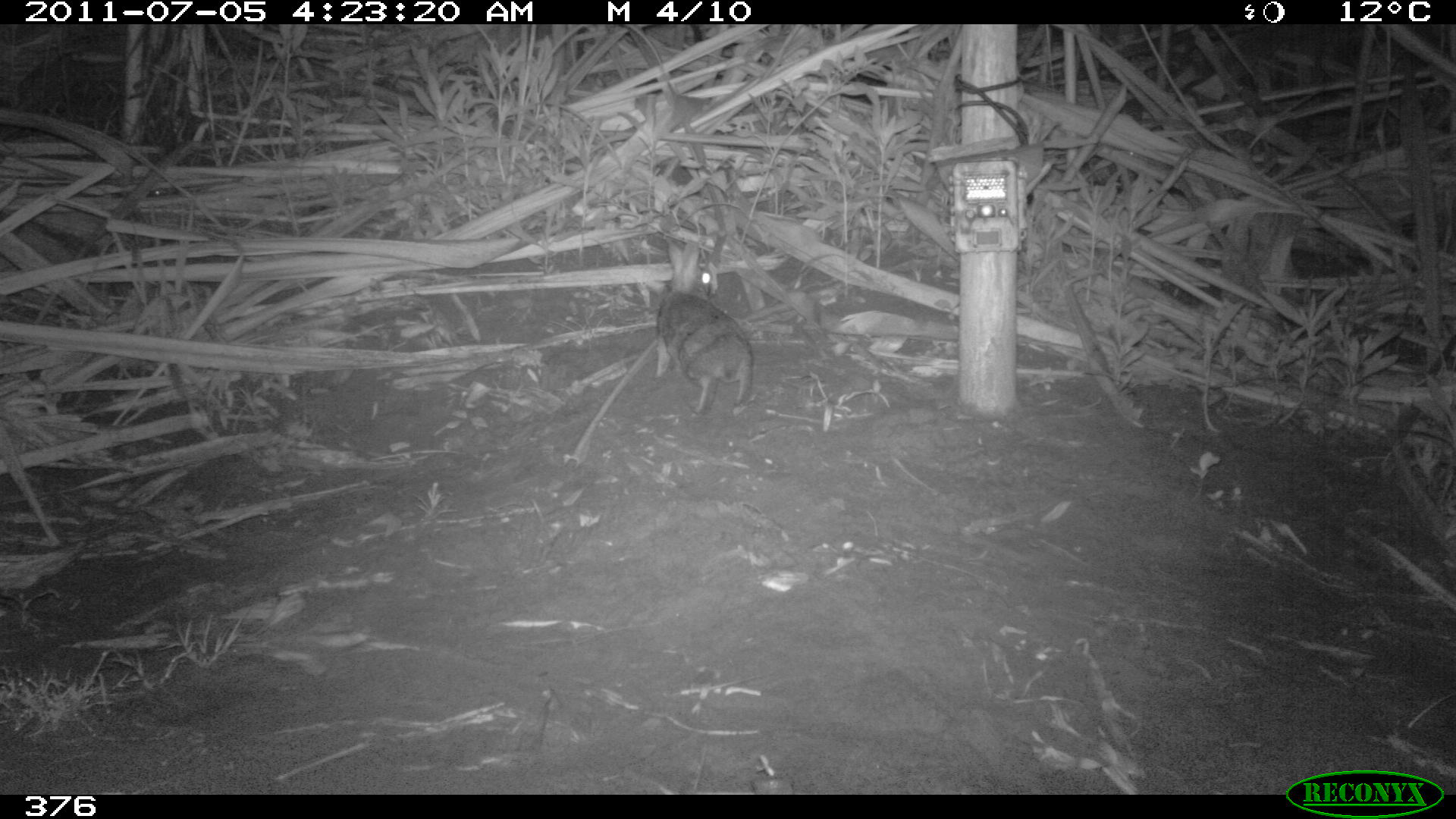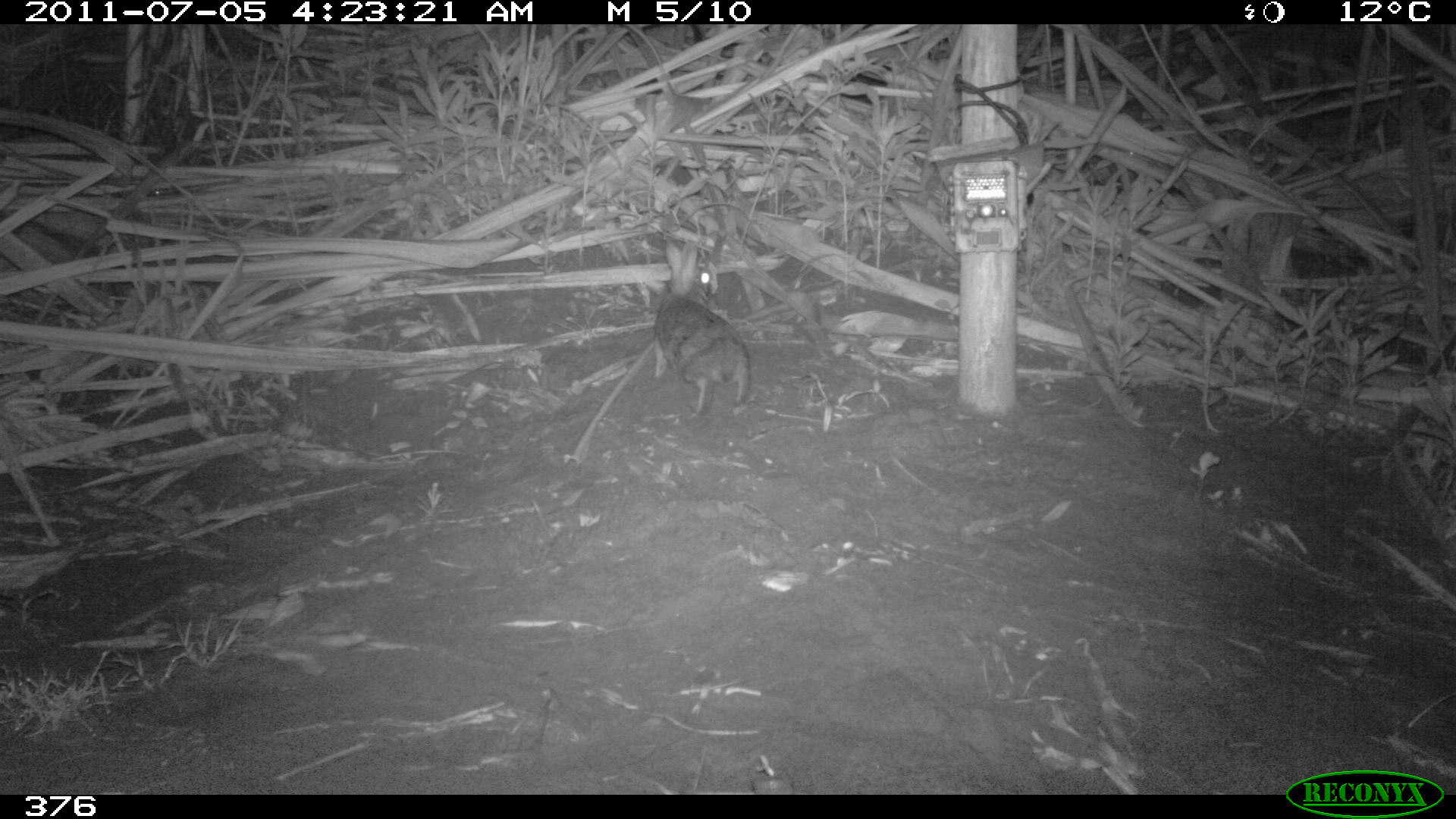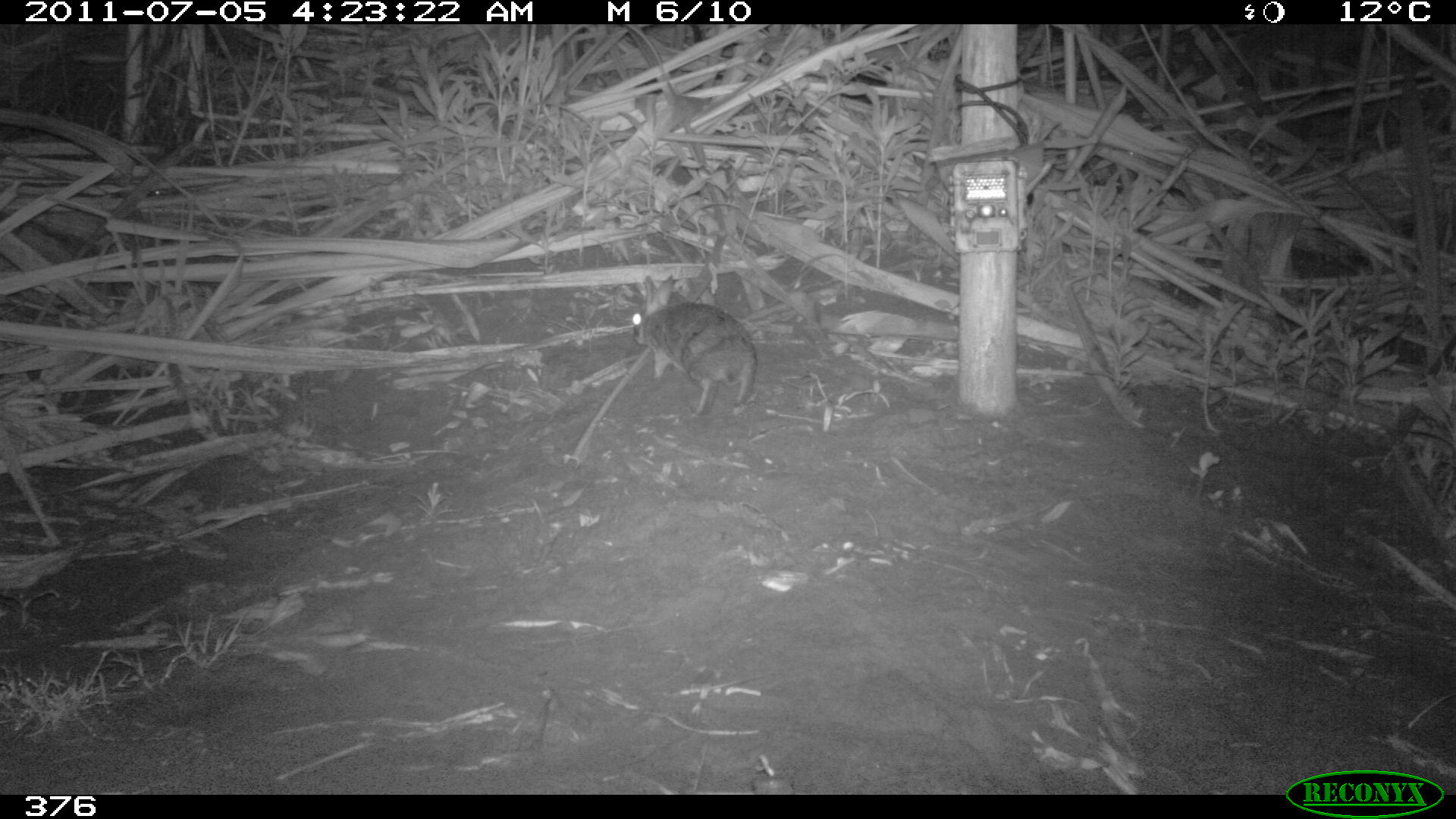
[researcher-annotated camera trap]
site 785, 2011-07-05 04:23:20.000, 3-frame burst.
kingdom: Animalia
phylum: Chordata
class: Mammalia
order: Lagomorpha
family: Leporidae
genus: Sylvilagus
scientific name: Sylvilagus brasiliensis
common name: tapeti